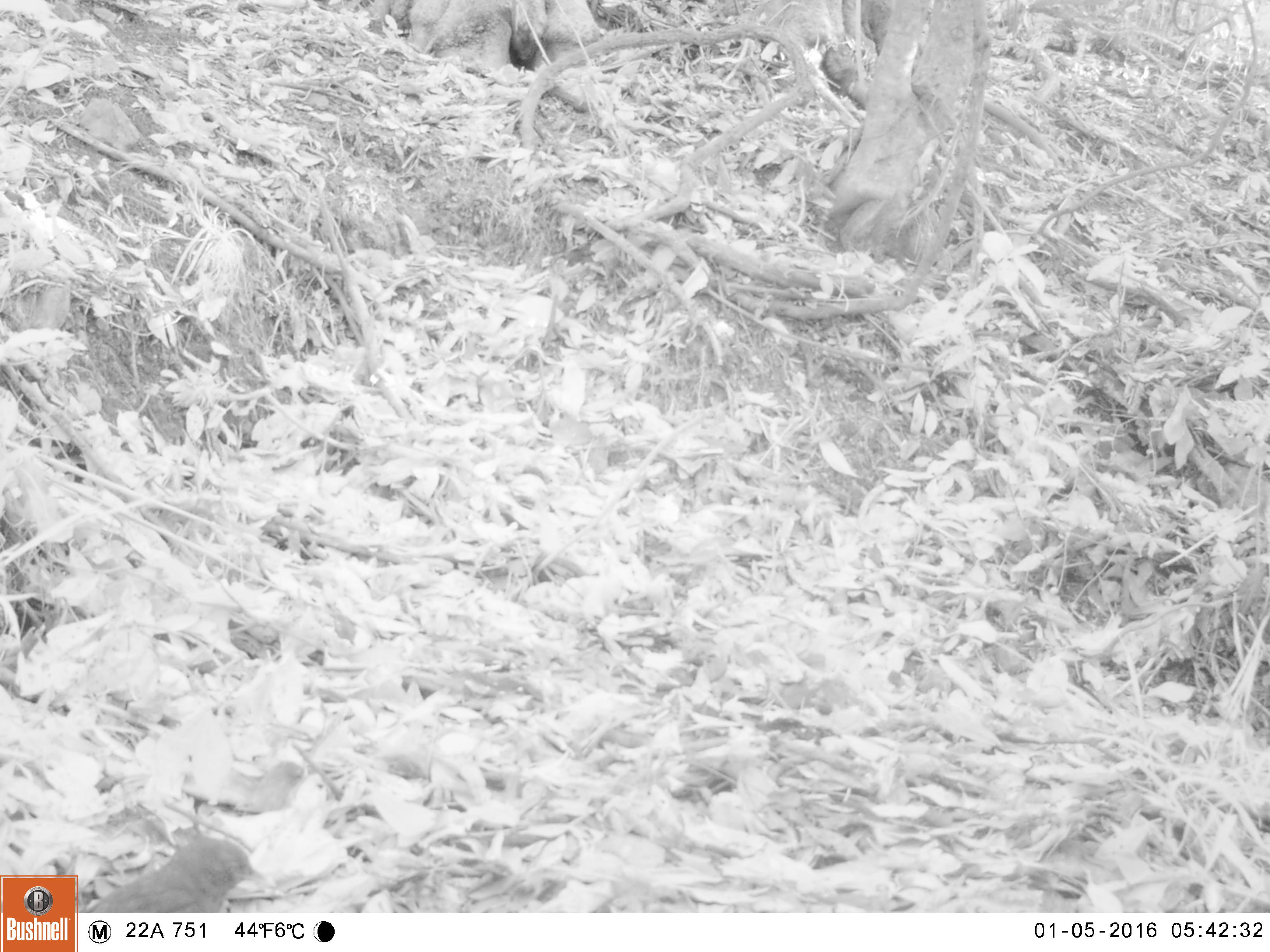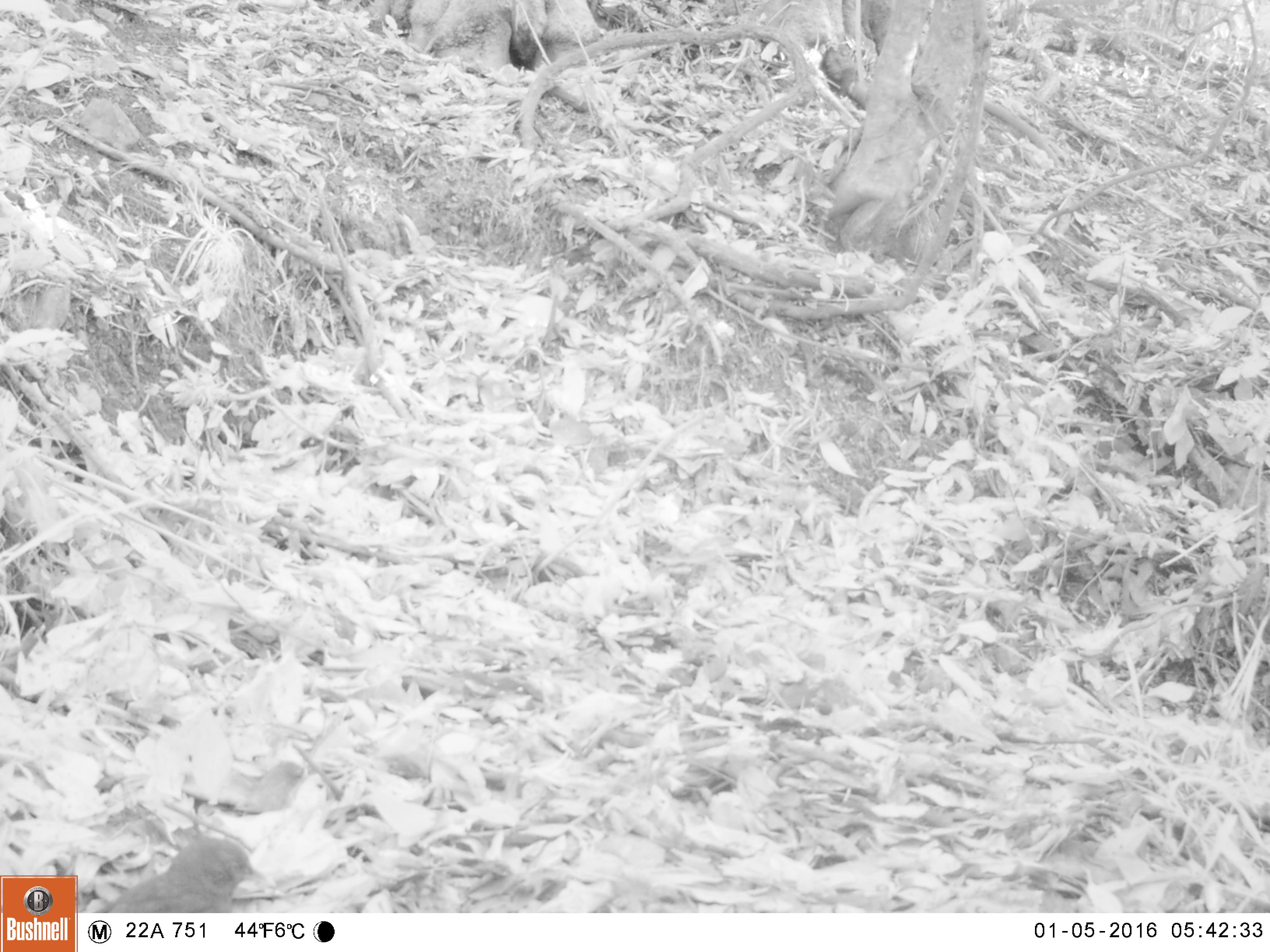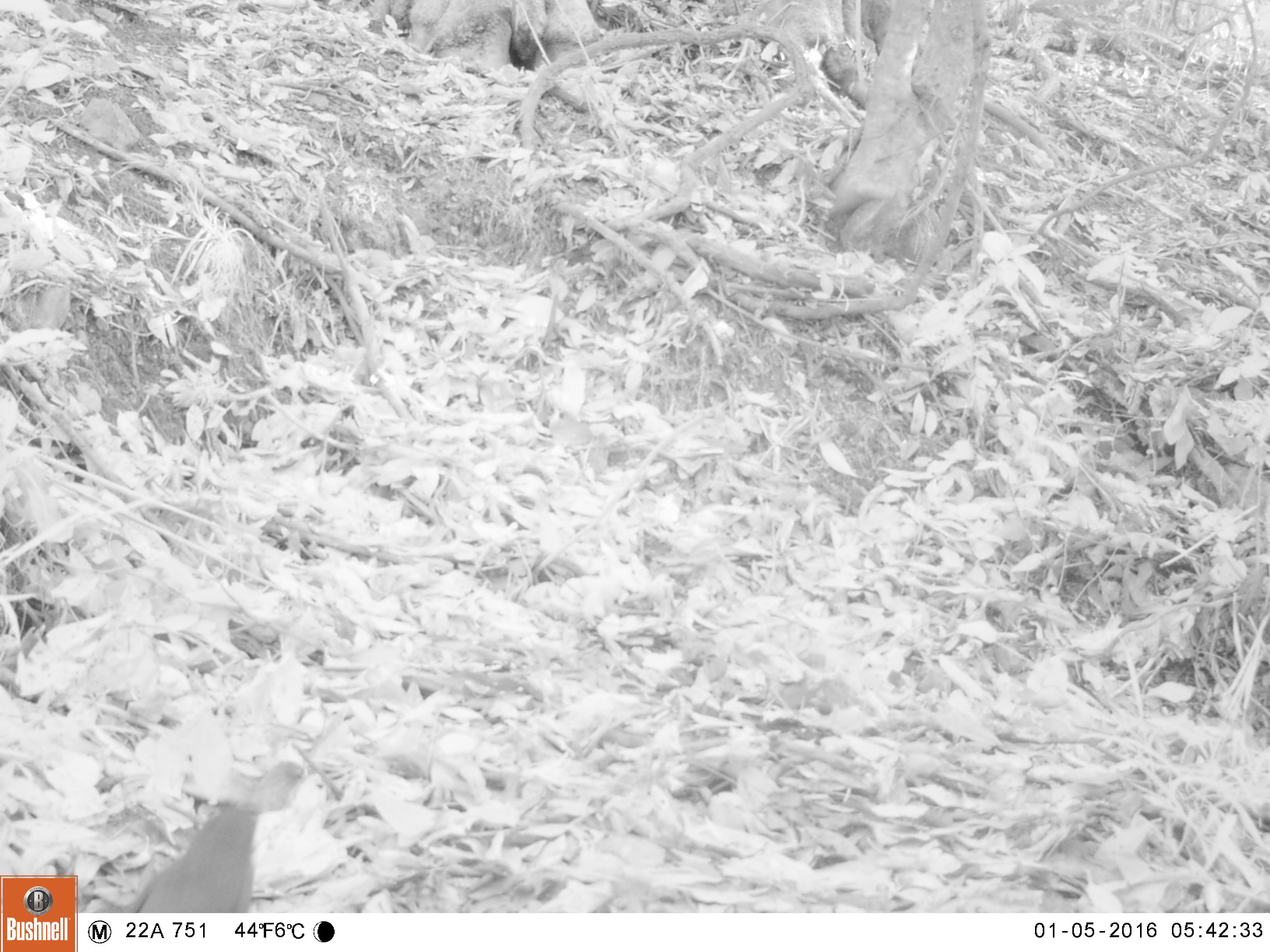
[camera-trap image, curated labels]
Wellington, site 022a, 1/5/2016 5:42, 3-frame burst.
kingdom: Animalia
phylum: Chordata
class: Aves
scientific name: Aves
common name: bird